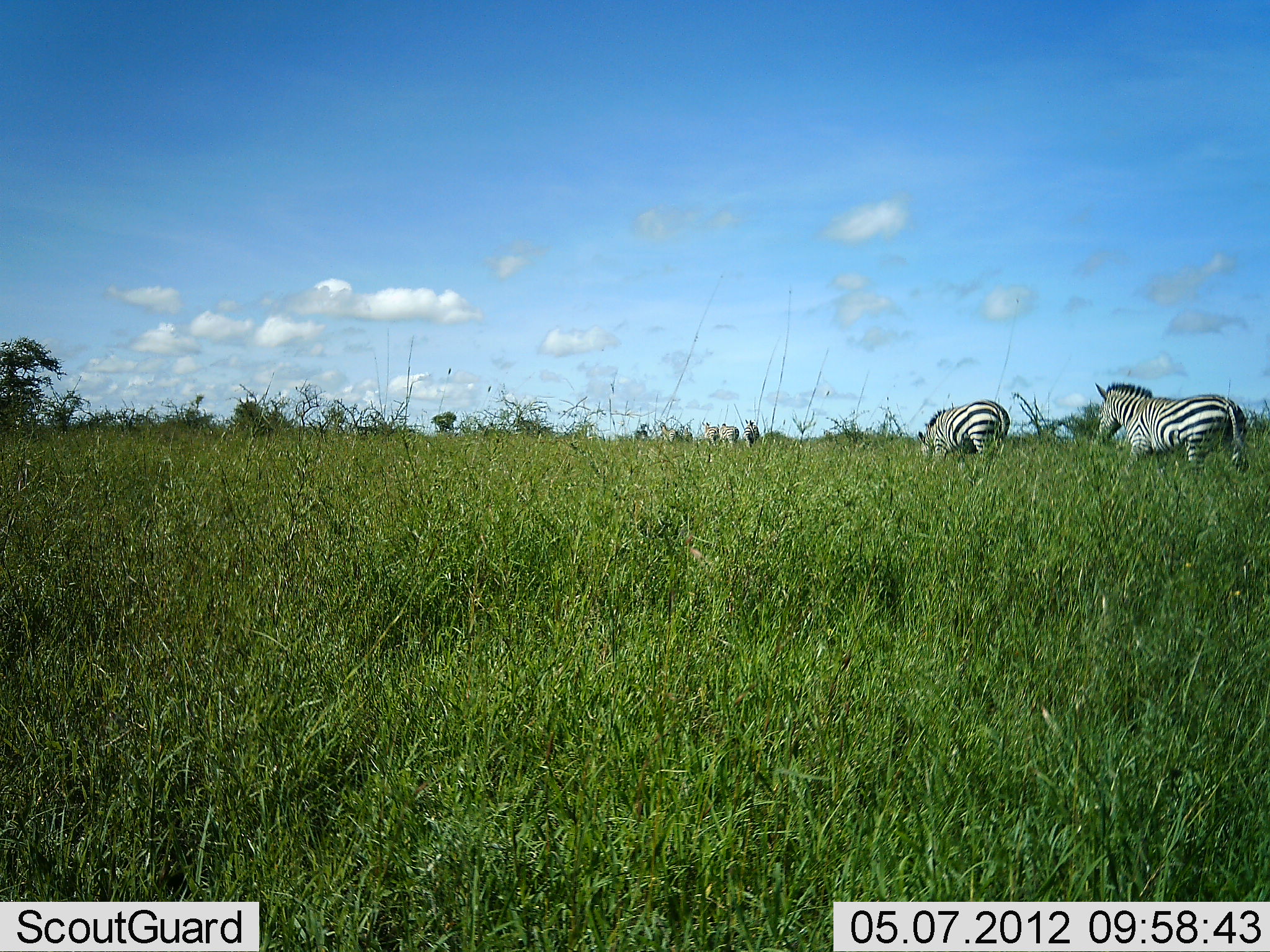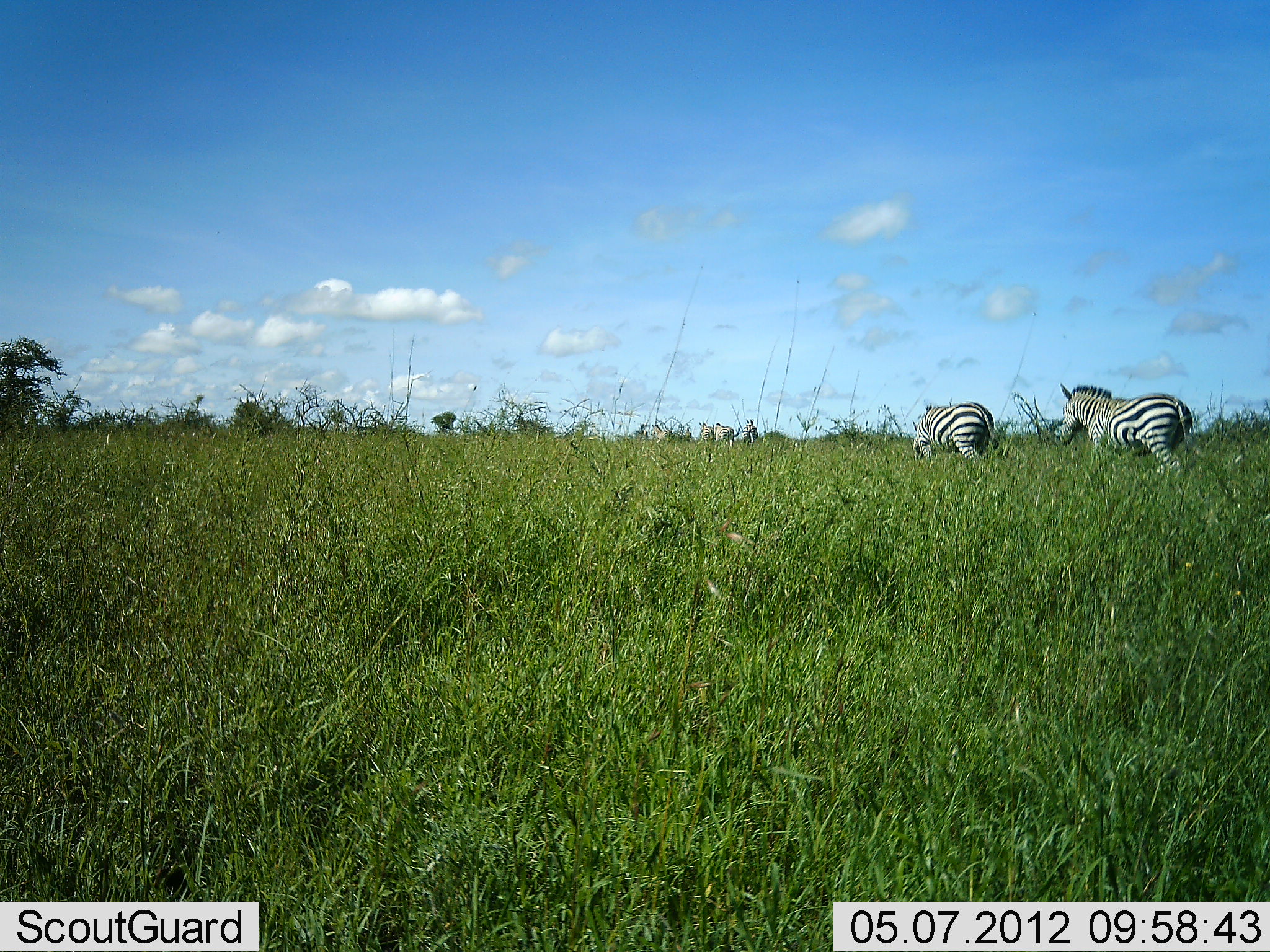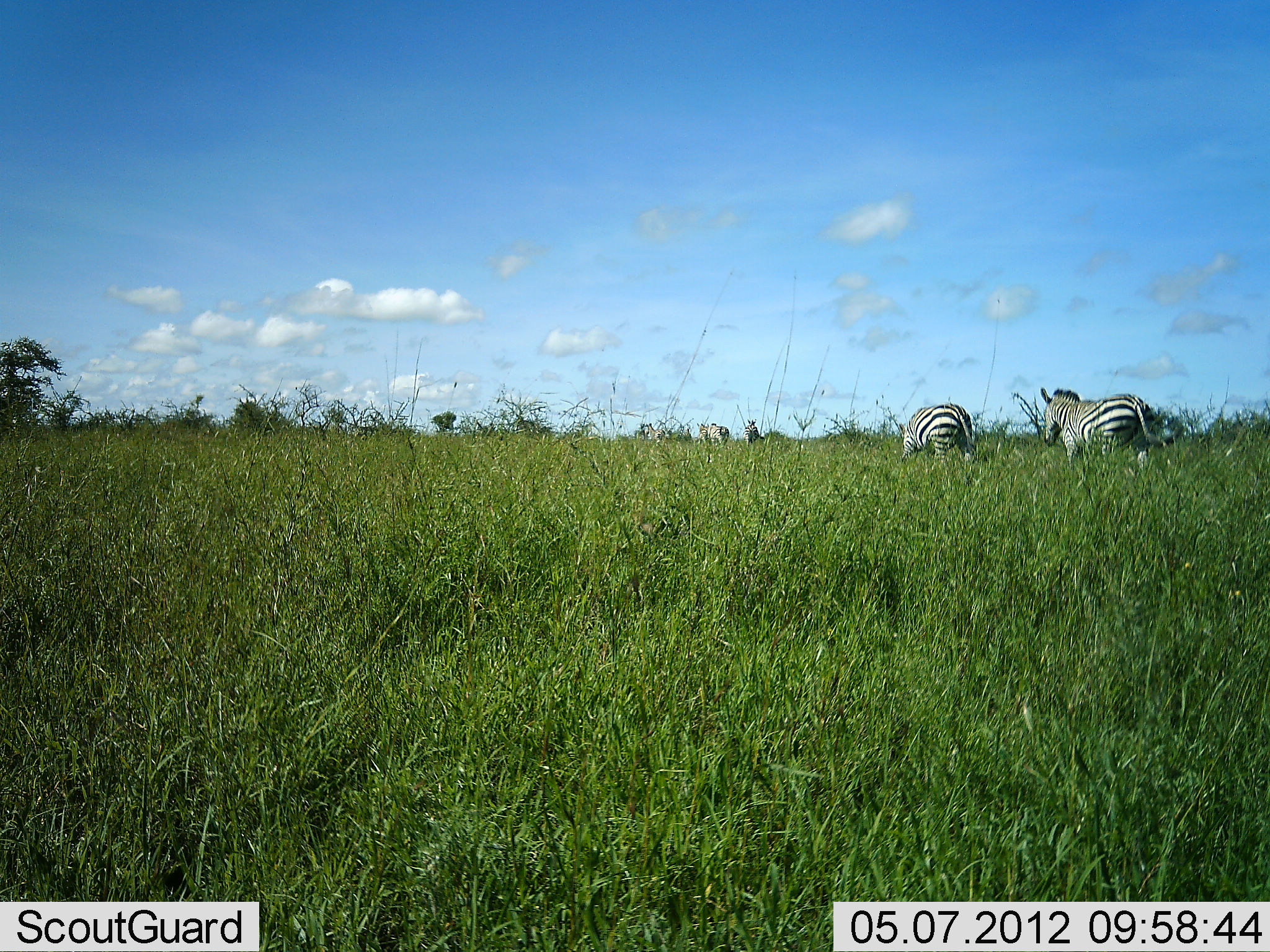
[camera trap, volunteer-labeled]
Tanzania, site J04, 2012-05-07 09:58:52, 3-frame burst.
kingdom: Animalia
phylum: Chordata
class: Mammalia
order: Perissodactyla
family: Equidae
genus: Equus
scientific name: Equus quagga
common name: plains zebra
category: zebra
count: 4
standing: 0%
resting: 0%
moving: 100%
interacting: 0%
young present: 0%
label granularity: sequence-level